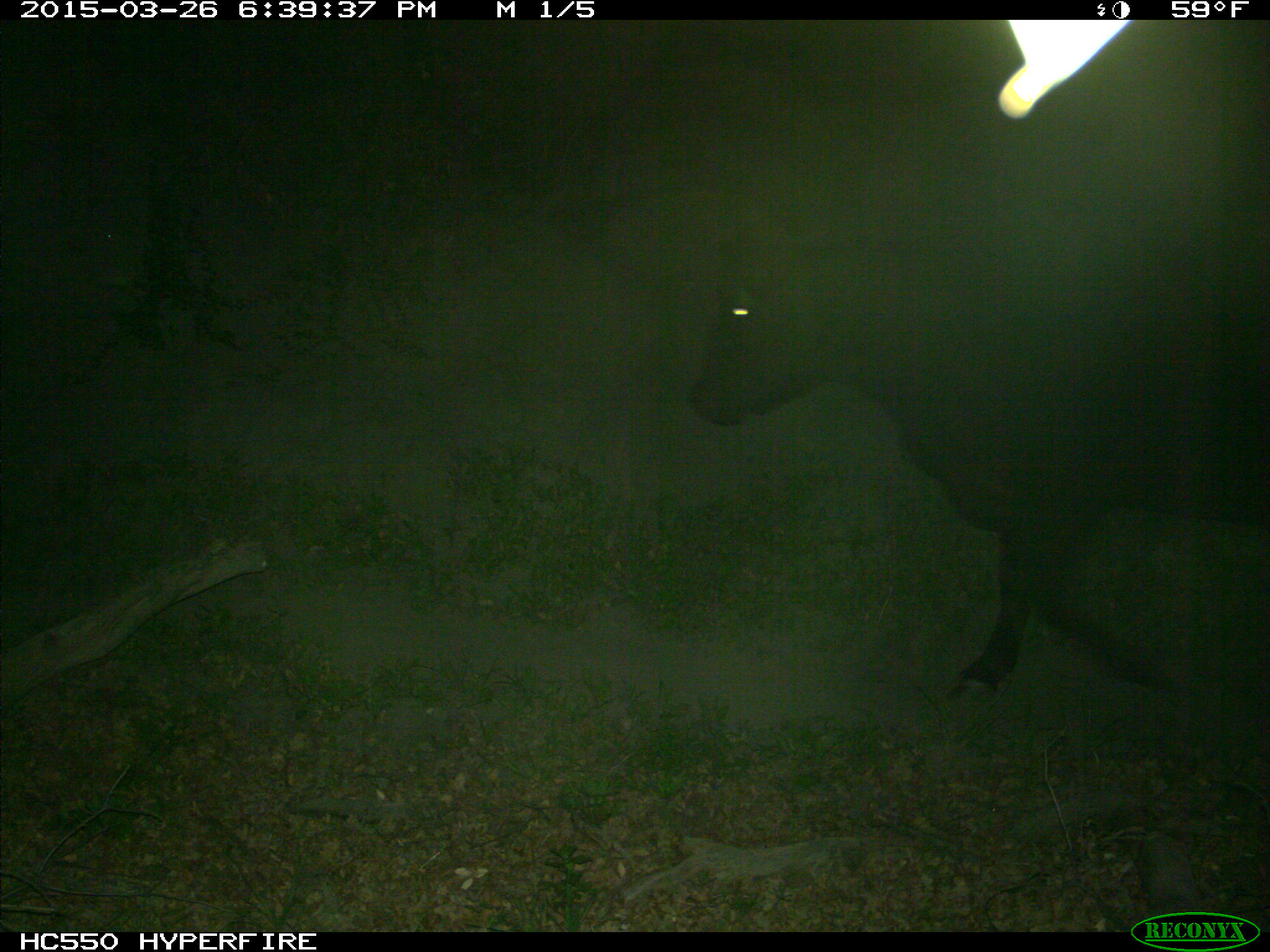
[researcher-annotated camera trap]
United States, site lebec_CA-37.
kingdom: Animalia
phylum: Chordata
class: Mammalia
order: Artiodactyla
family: Bovidae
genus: Bos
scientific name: Bos taurus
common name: domestic cow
Bos taurus (domestic cow).